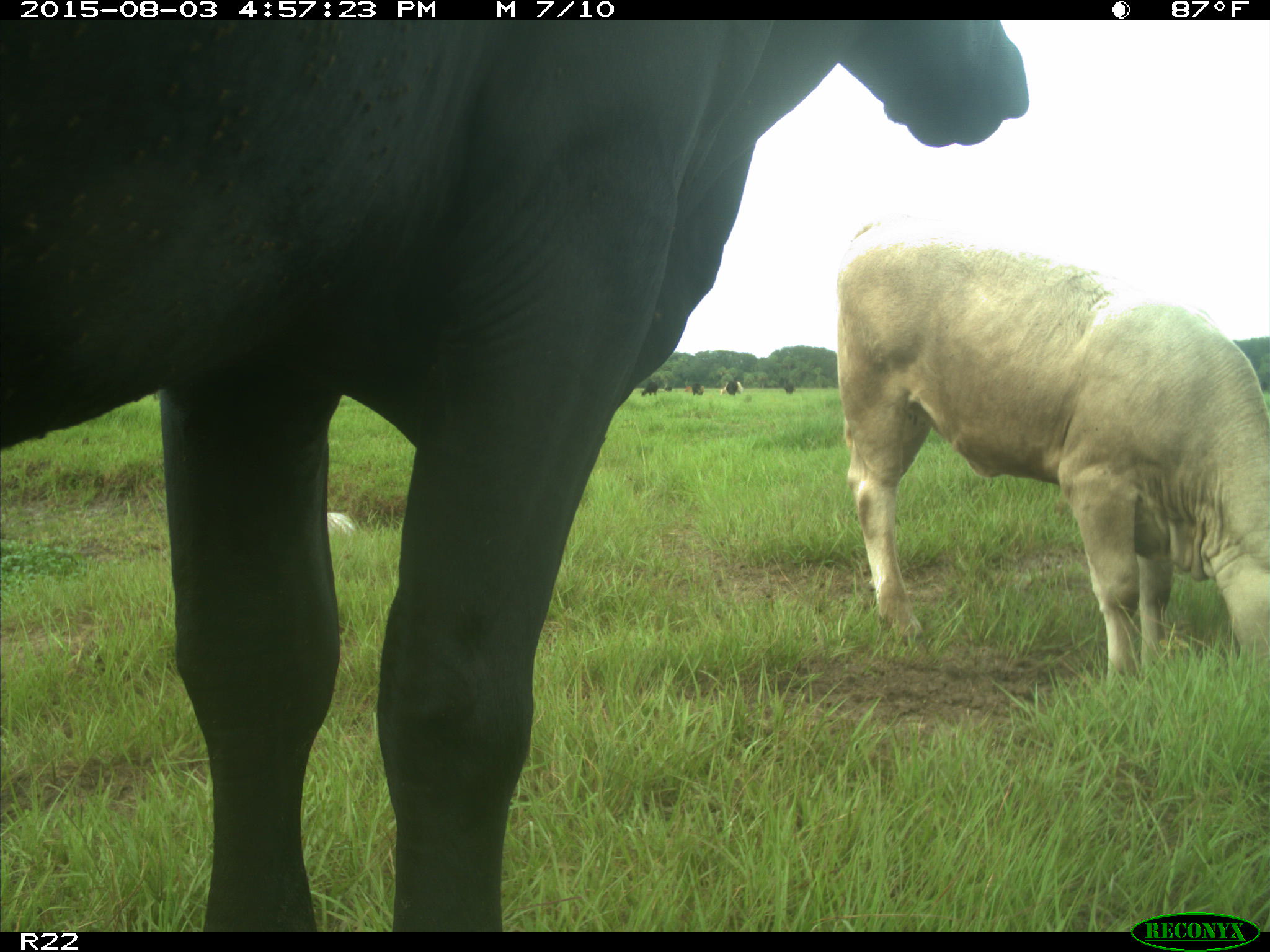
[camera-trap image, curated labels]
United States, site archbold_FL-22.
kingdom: Animalia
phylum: Chordata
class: Mammalia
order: Artiodactyla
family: Bovidae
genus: Bos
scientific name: Bos taurus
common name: domestic cow